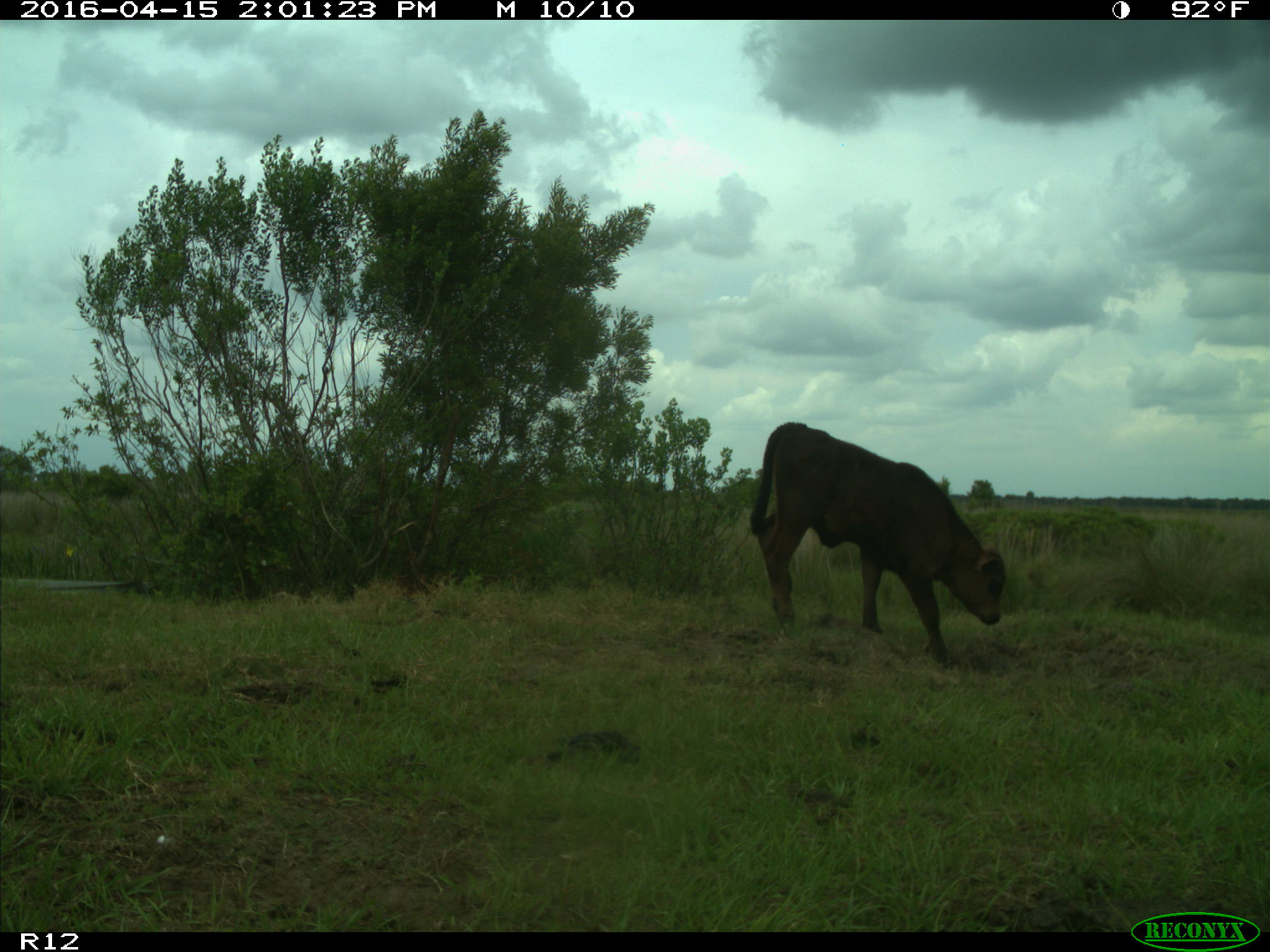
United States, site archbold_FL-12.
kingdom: Animalia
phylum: Chordata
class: Mammalia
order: Artiodactyla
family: Bovidae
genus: Bos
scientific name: Bos taurus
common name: domestic cow